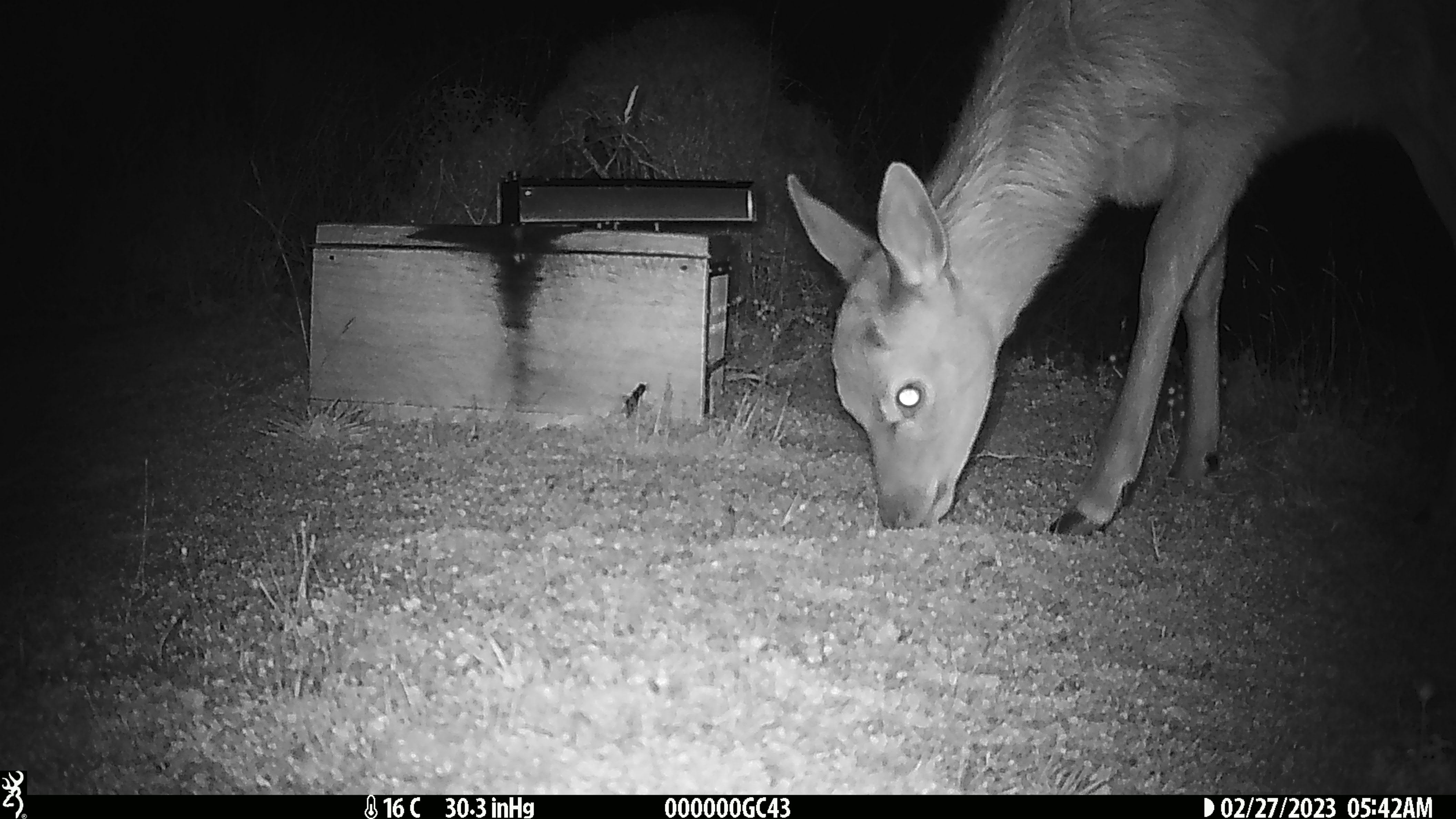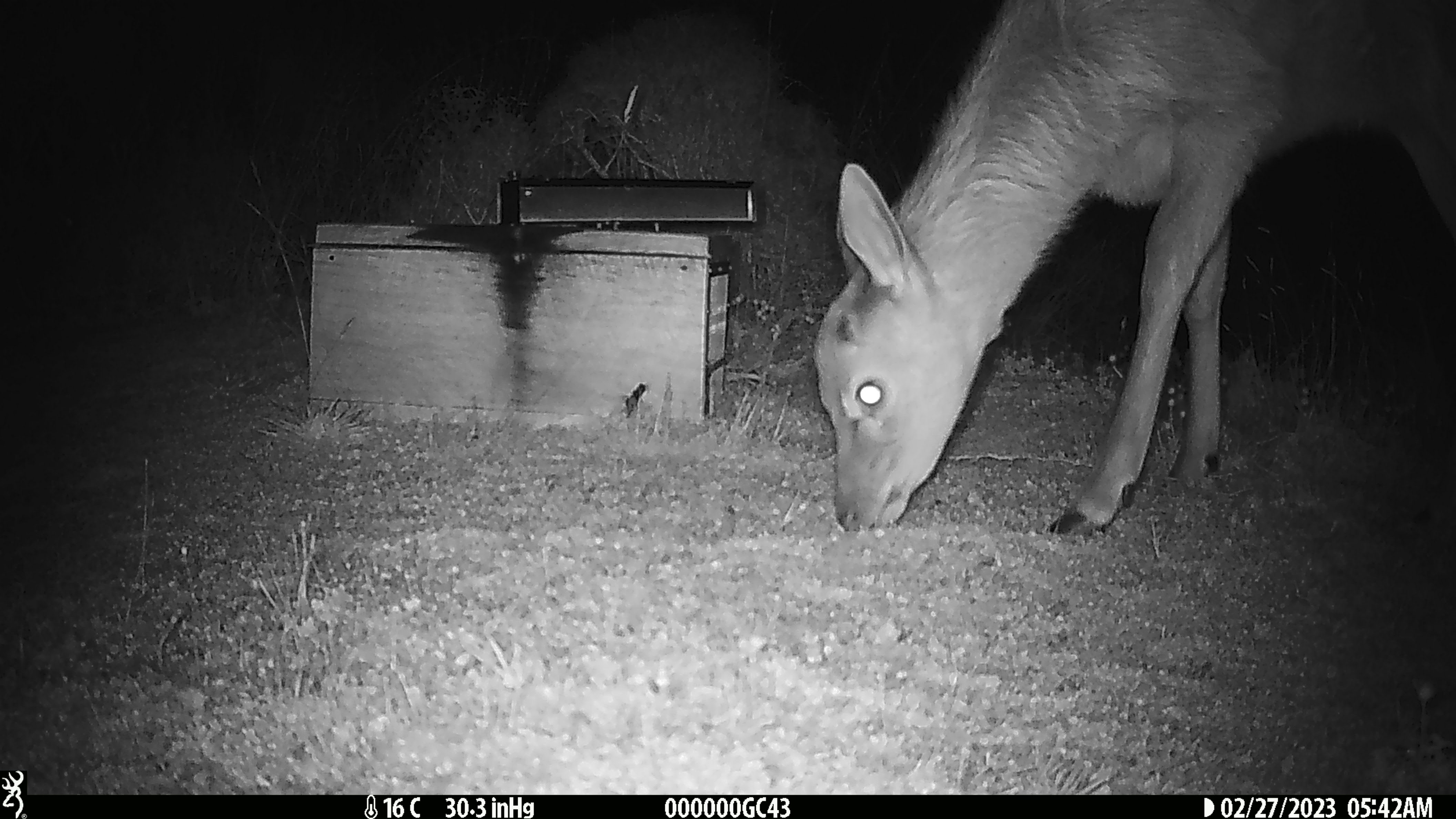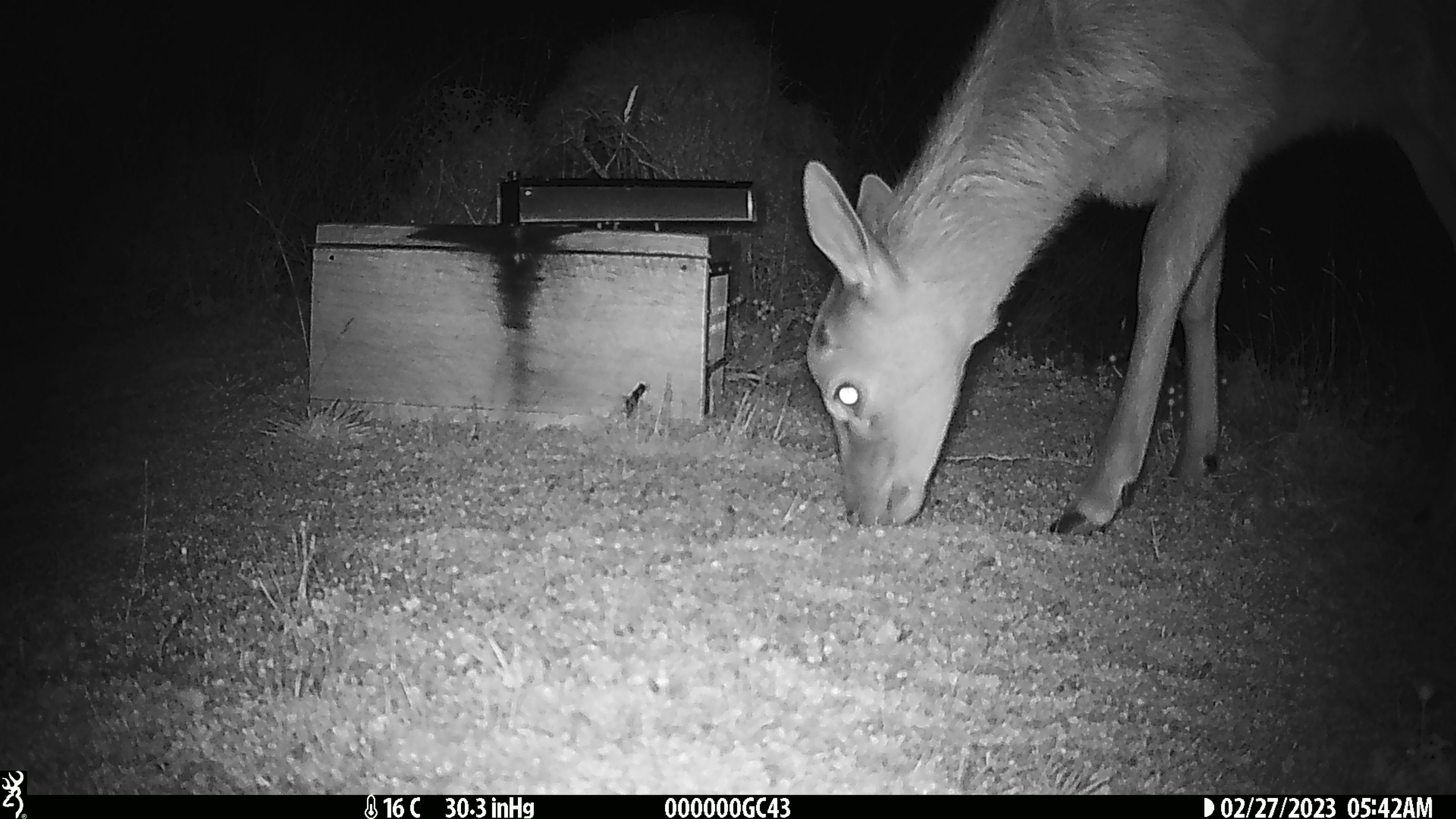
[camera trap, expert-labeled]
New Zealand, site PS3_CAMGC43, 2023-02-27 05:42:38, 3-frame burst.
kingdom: Animalia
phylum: Chordata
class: Mammalia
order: Artiodactyla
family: Cervidae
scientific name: Cervidae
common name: deer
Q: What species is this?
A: Deer (Cervidae).